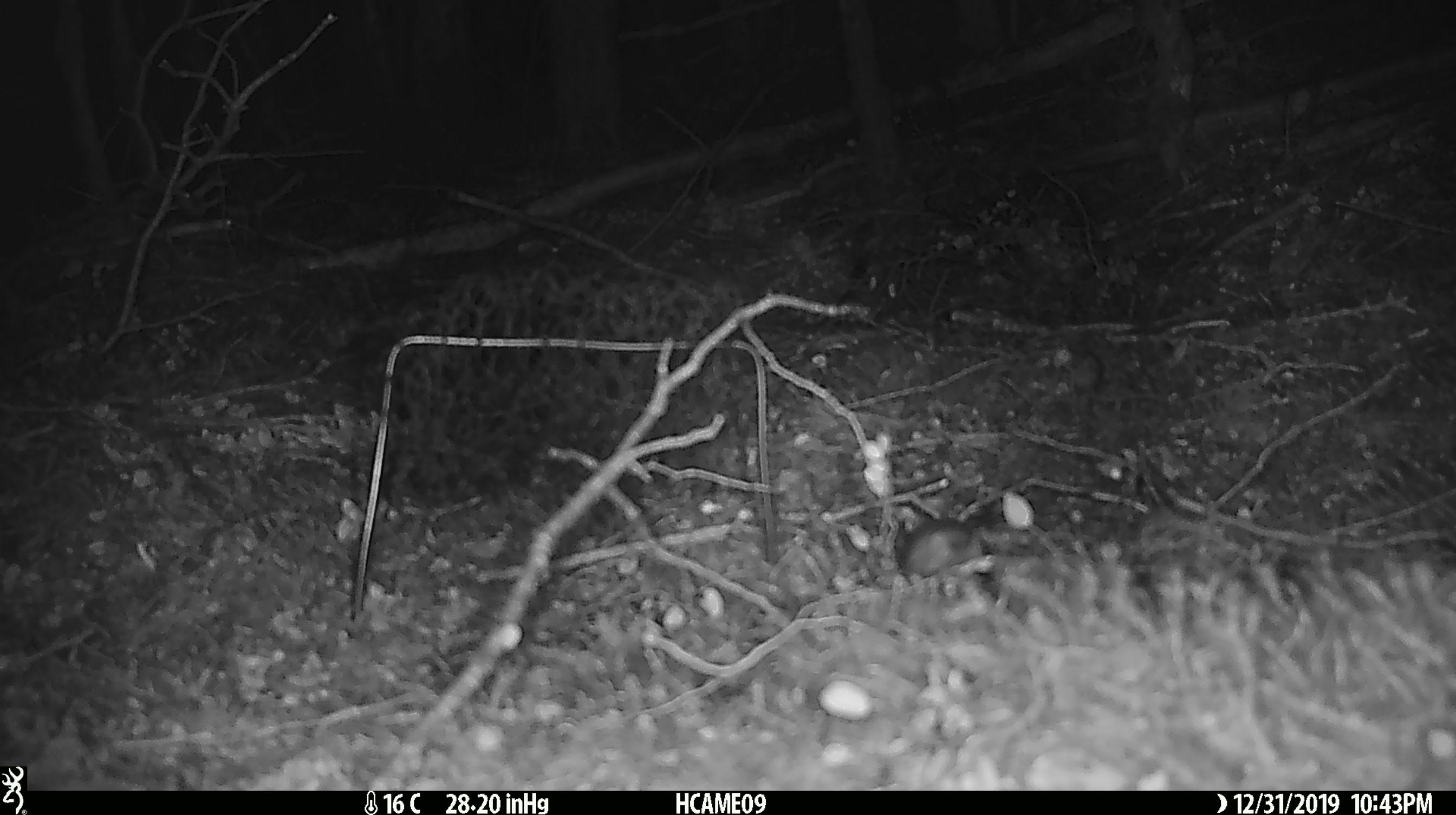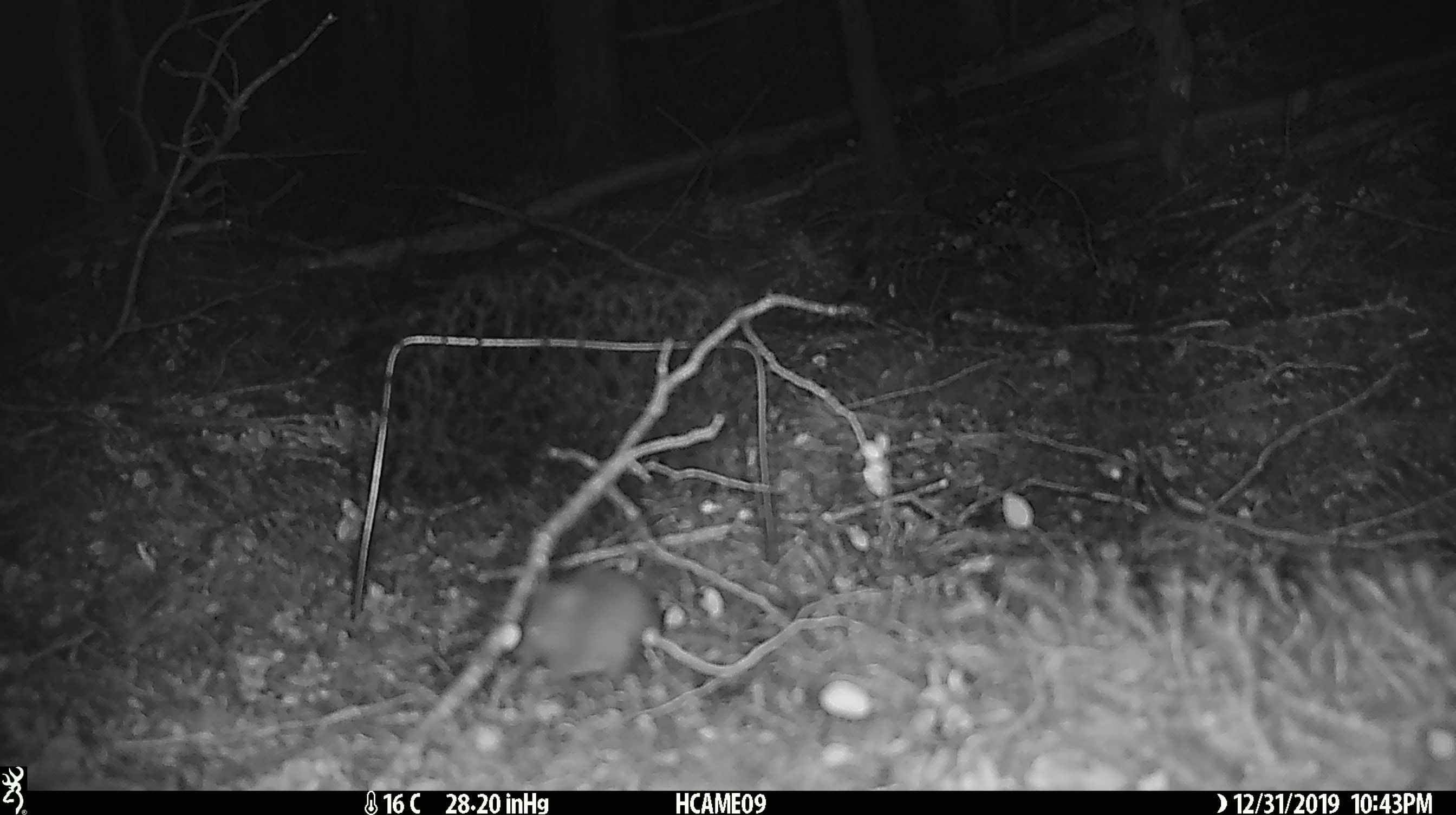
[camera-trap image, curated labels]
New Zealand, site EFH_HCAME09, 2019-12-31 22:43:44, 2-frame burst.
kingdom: Animalia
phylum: Chordata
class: Mammalia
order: Rodentia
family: Muridae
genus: Mus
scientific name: Mus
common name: mouse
Mouse (Mus).